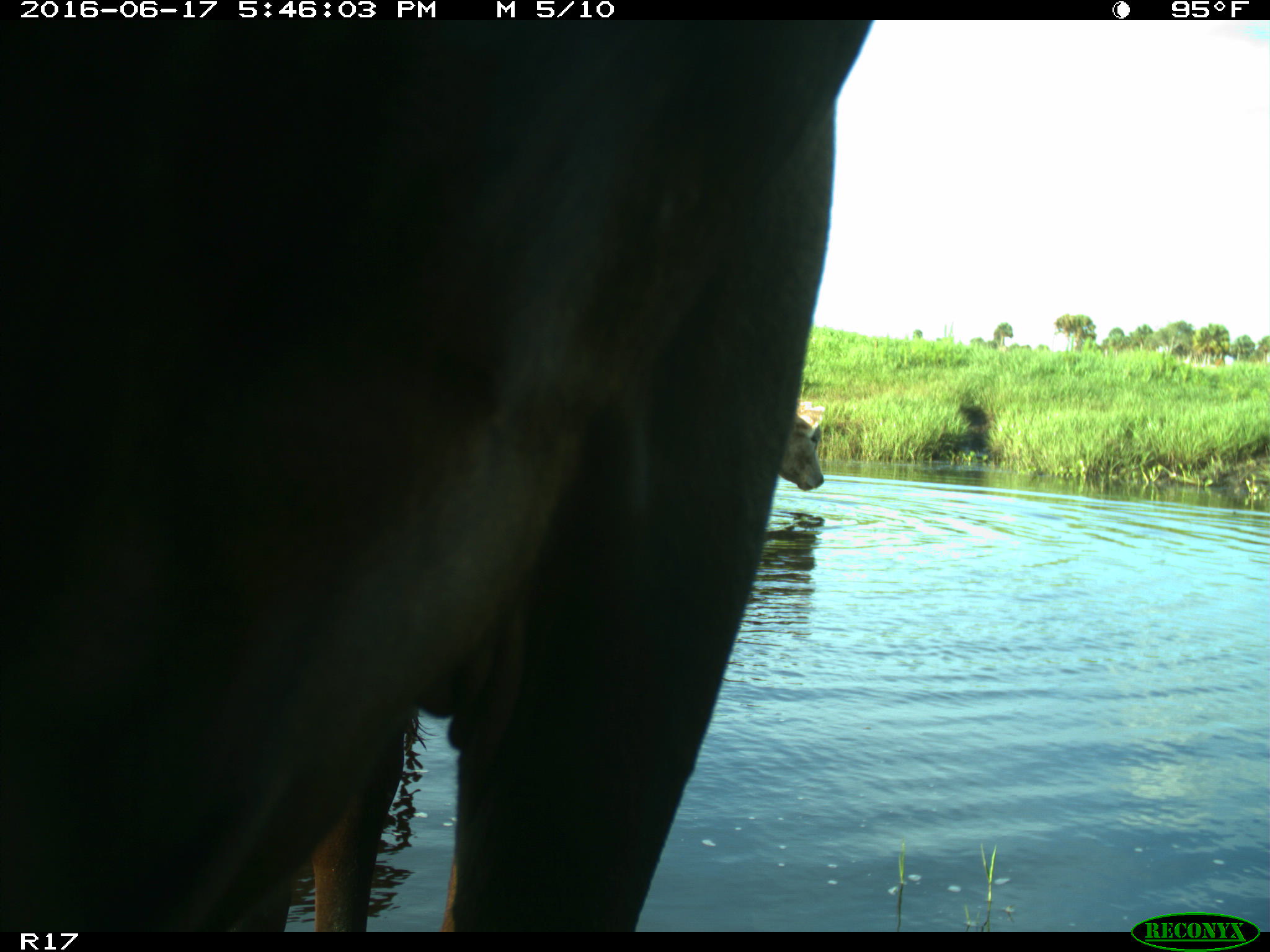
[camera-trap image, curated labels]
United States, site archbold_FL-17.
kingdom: Animalia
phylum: Chordata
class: Mammalia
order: Artiodactyla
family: Bovidae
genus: Bos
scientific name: Bos taurus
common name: domestic cow